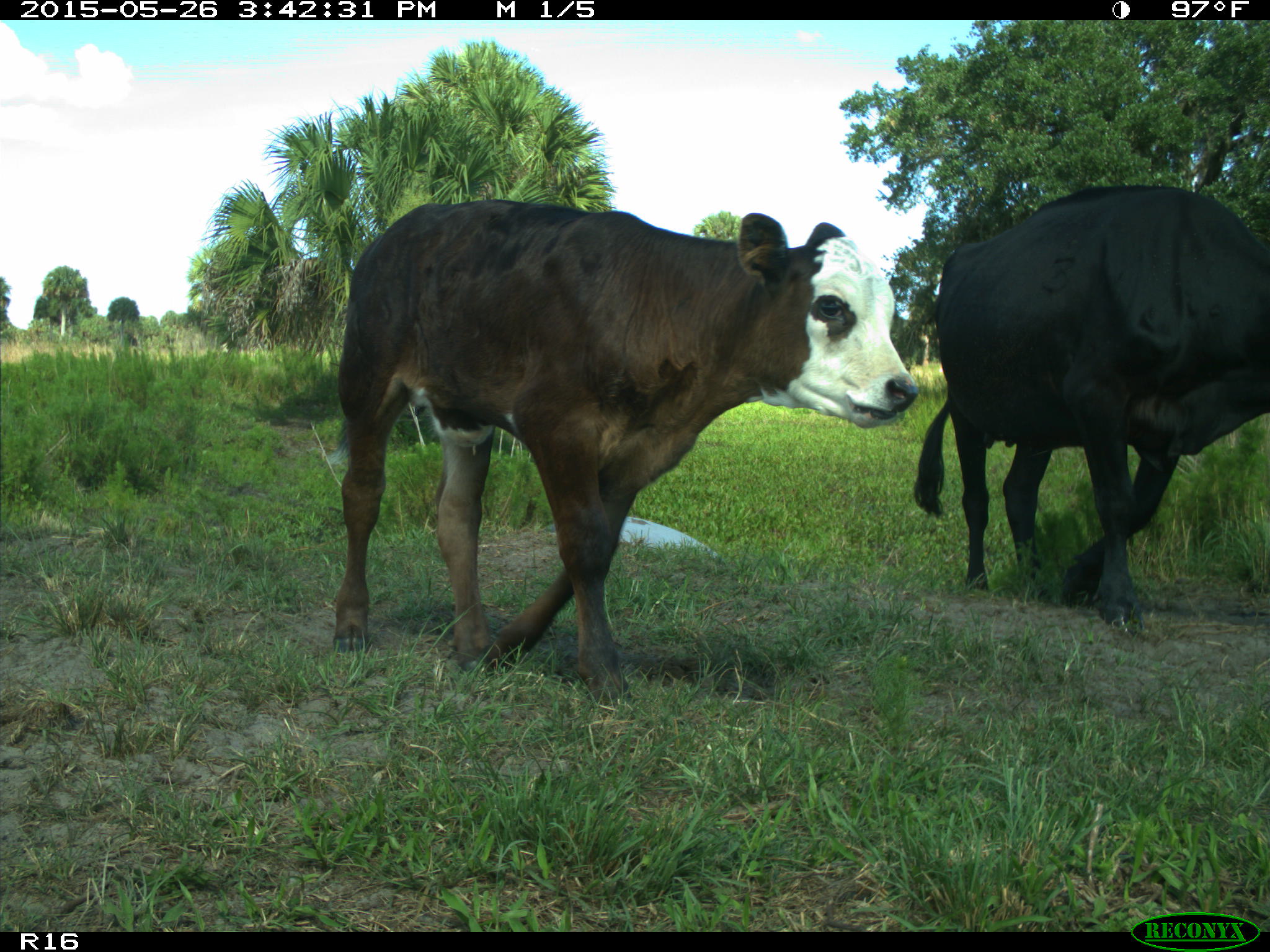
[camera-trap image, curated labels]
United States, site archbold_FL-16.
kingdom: Animalia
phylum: Chordata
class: Mammalia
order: Artiodactyla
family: Bovidae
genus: Bos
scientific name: Bos taurus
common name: domestic cow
Bos taurus (domestic cow).